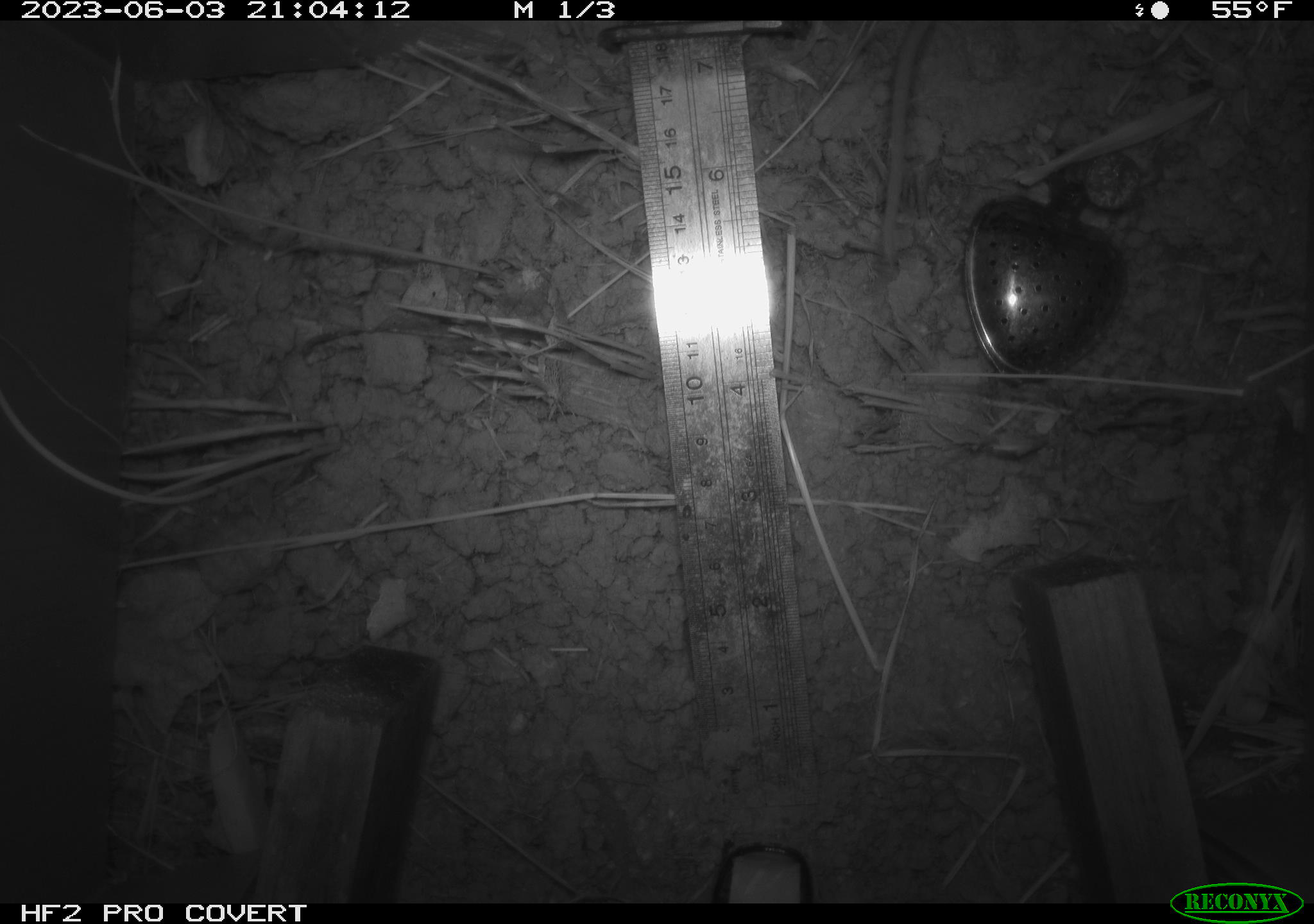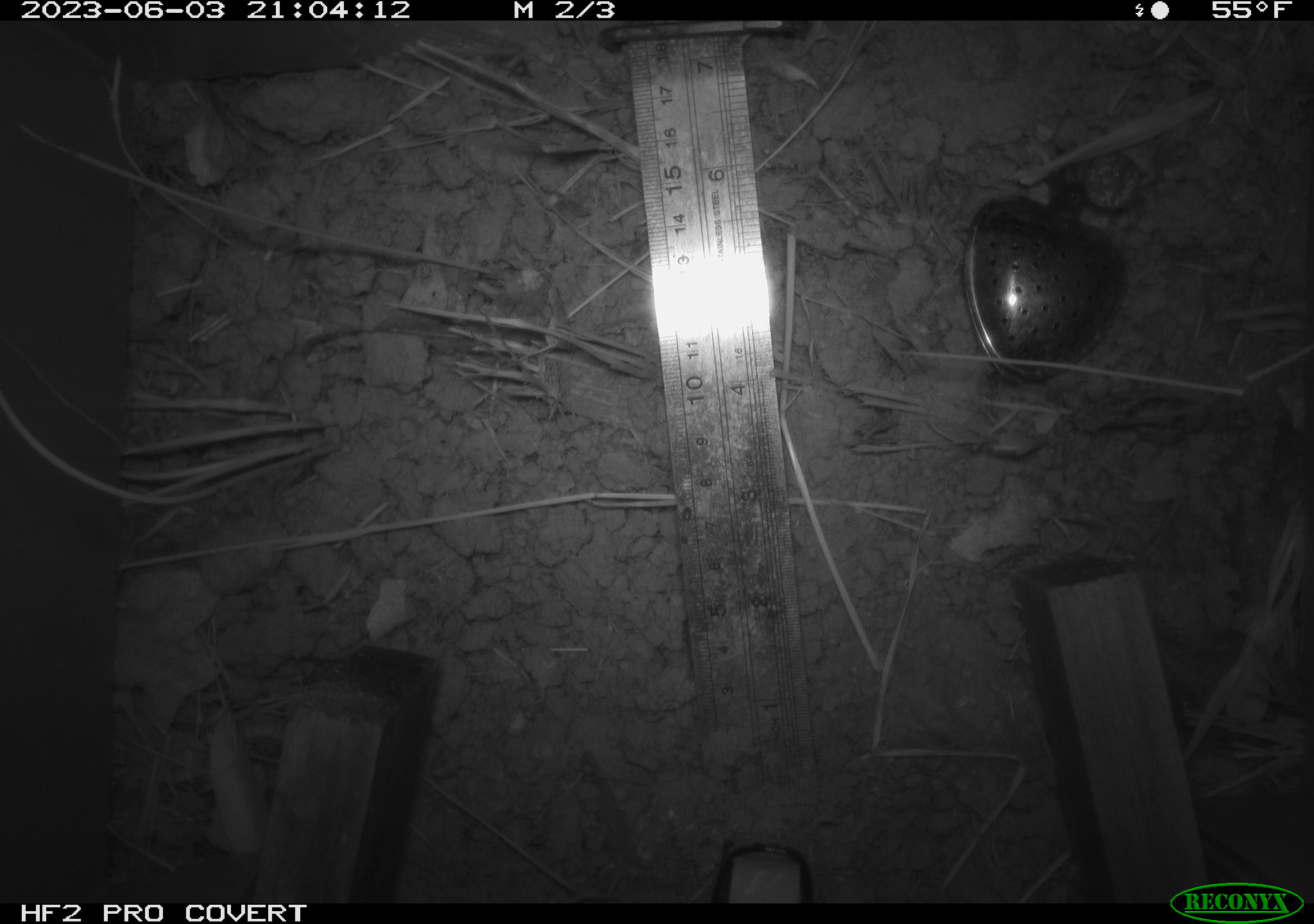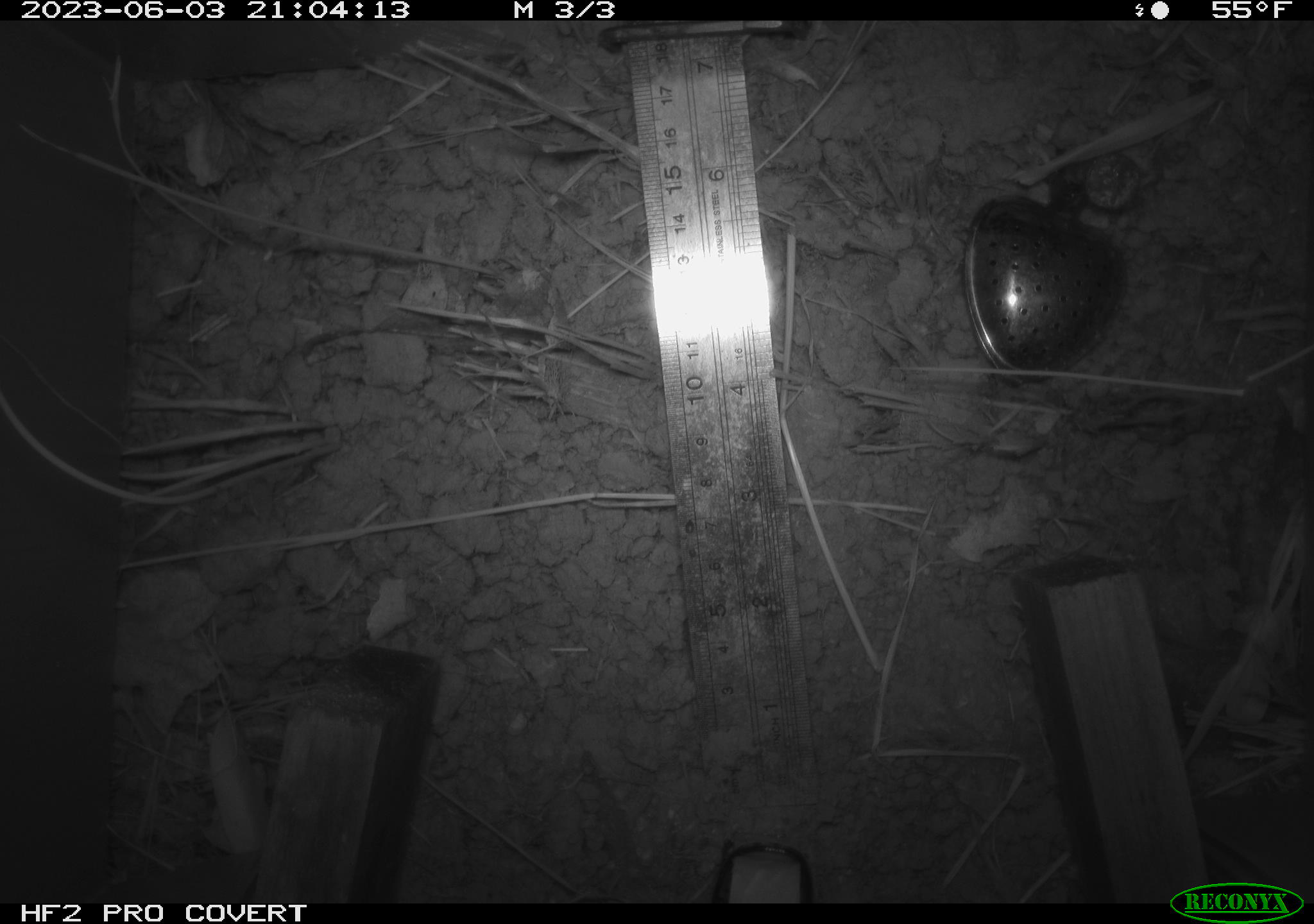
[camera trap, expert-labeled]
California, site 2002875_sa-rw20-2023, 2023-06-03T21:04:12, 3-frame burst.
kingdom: Animalia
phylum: Chordata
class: Mammalia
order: Rodentia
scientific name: Rodentia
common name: rodent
Rodent (Rodentia).